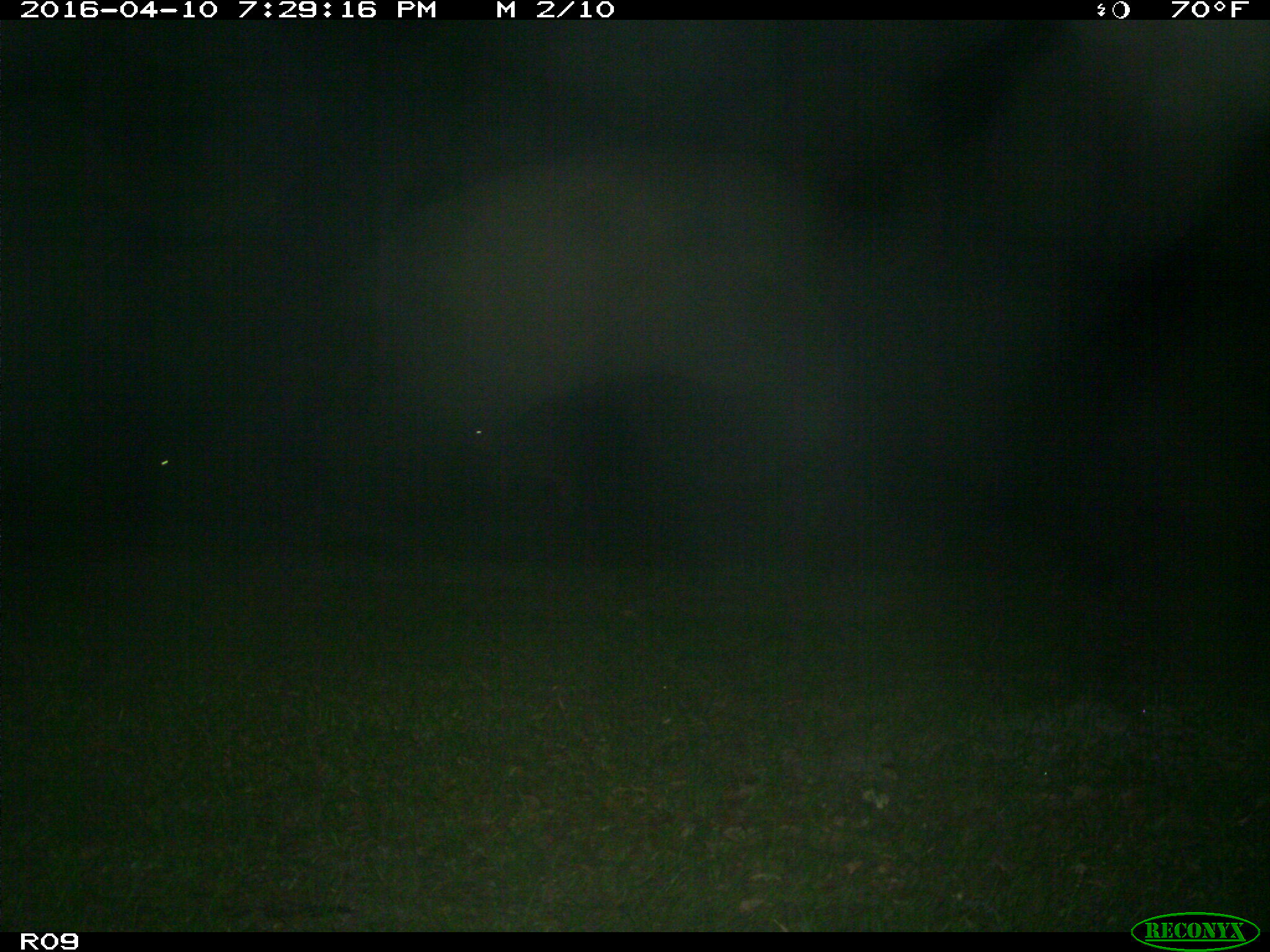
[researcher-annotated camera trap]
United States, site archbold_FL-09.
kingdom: Animalia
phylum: Chordata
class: Mammalia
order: Artiodactyla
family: Bovidae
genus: Bos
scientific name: Bos taurus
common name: domestic cow